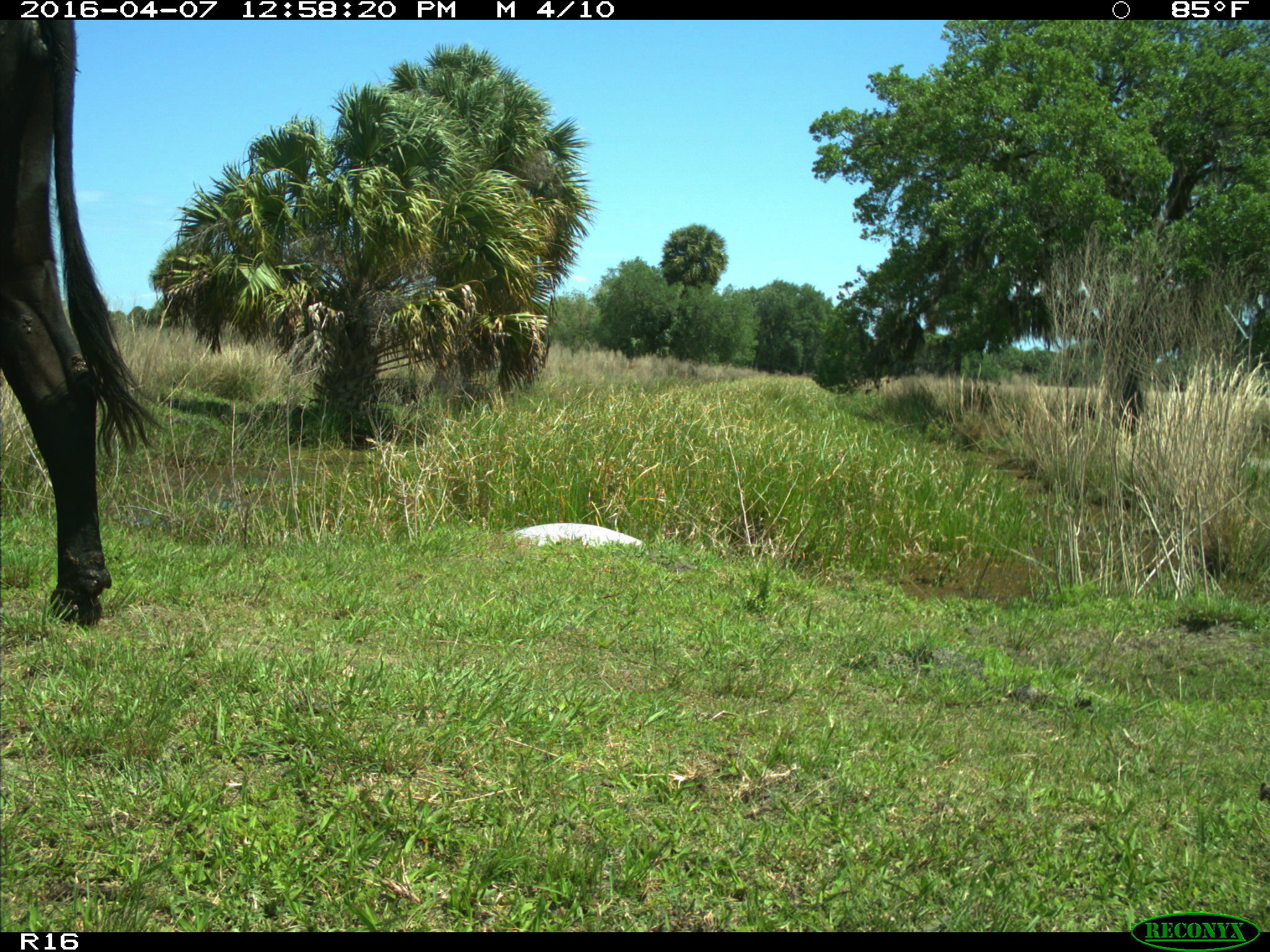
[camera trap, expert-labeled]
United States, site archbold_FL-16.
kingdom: Animalia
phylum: Chordata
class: Mammalia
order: Artiodactyla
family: Bovidae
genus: Bos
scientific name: Bos taurus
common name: domestic cow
Bos taurus (domestic cow).